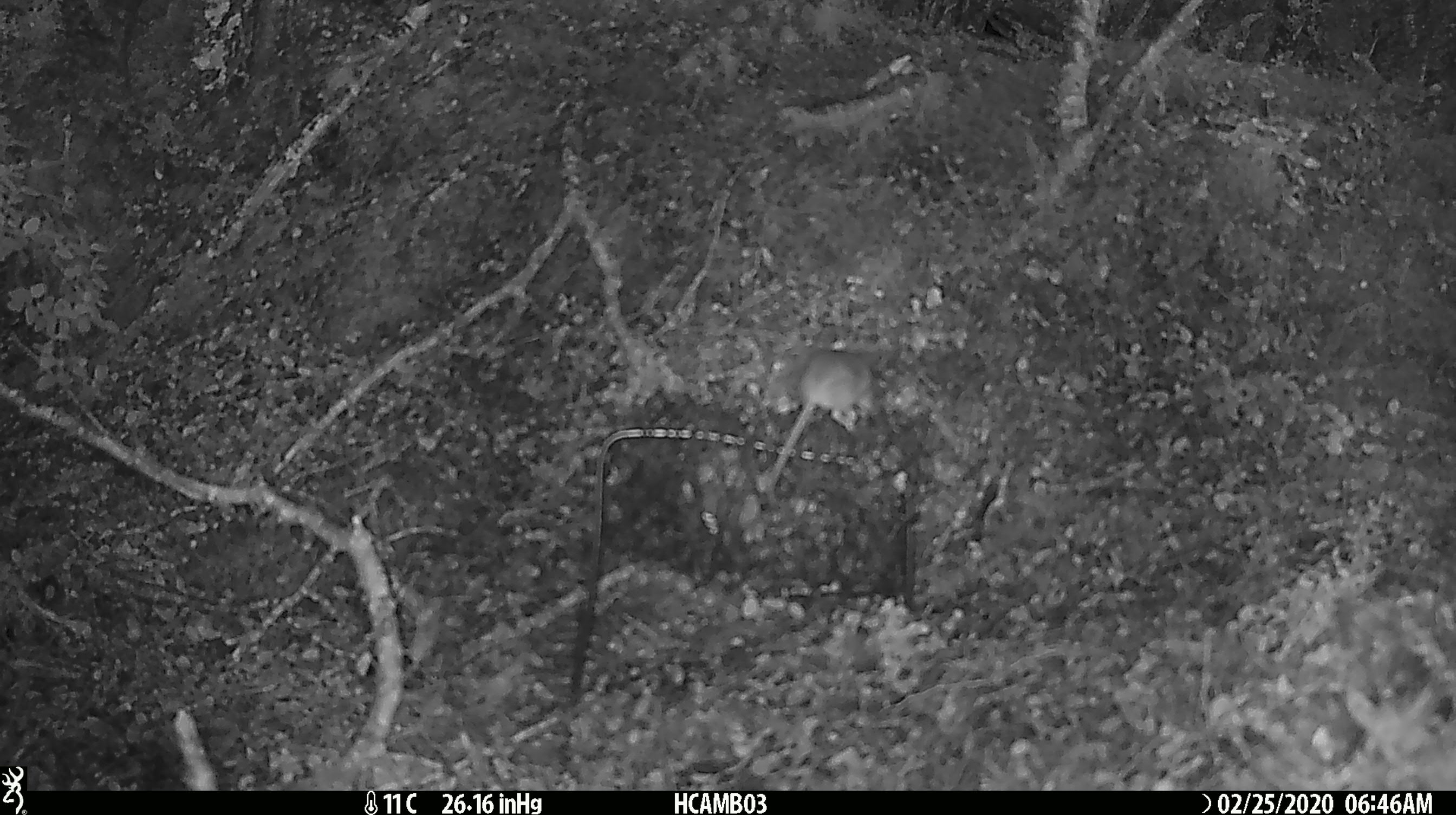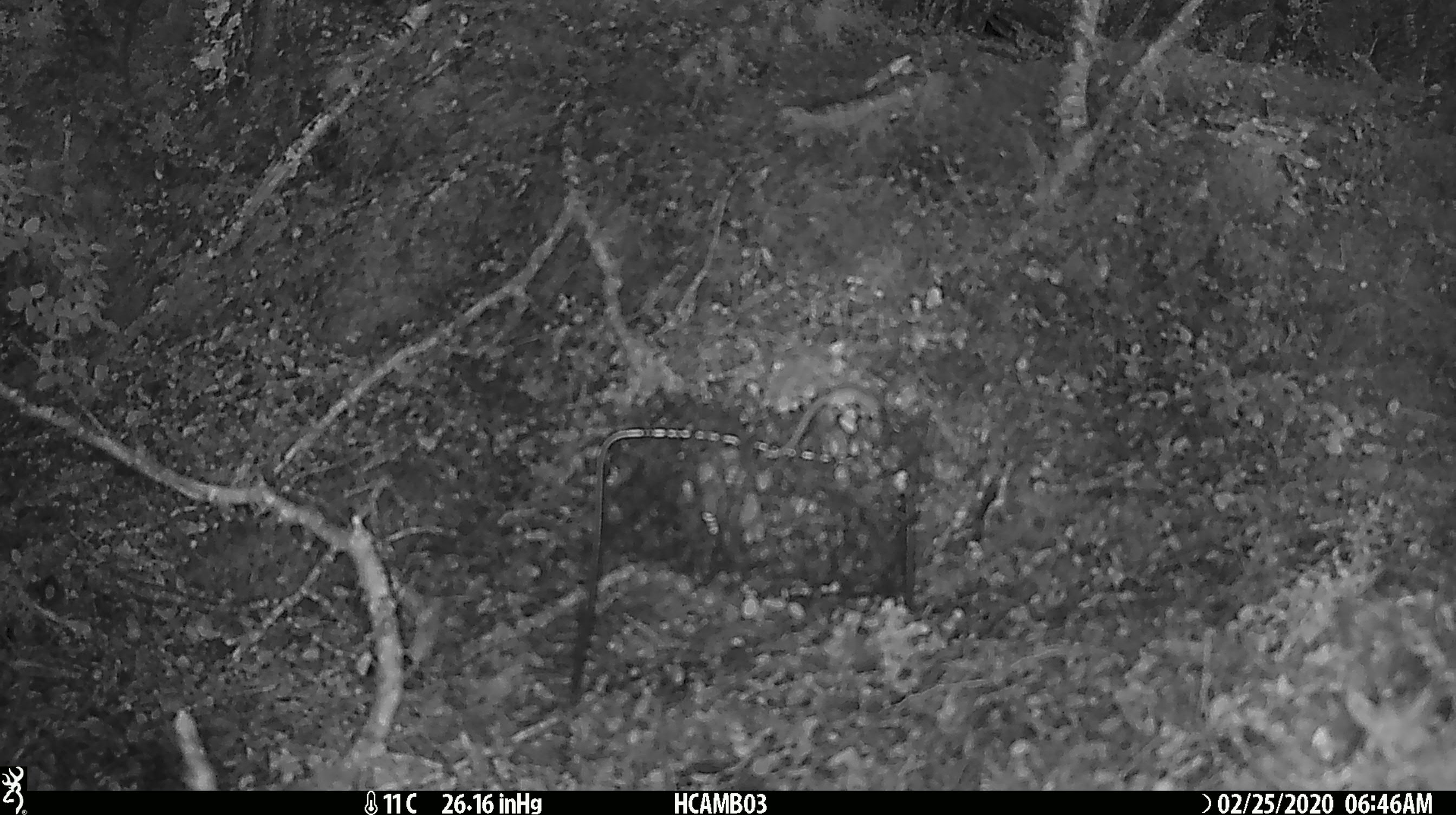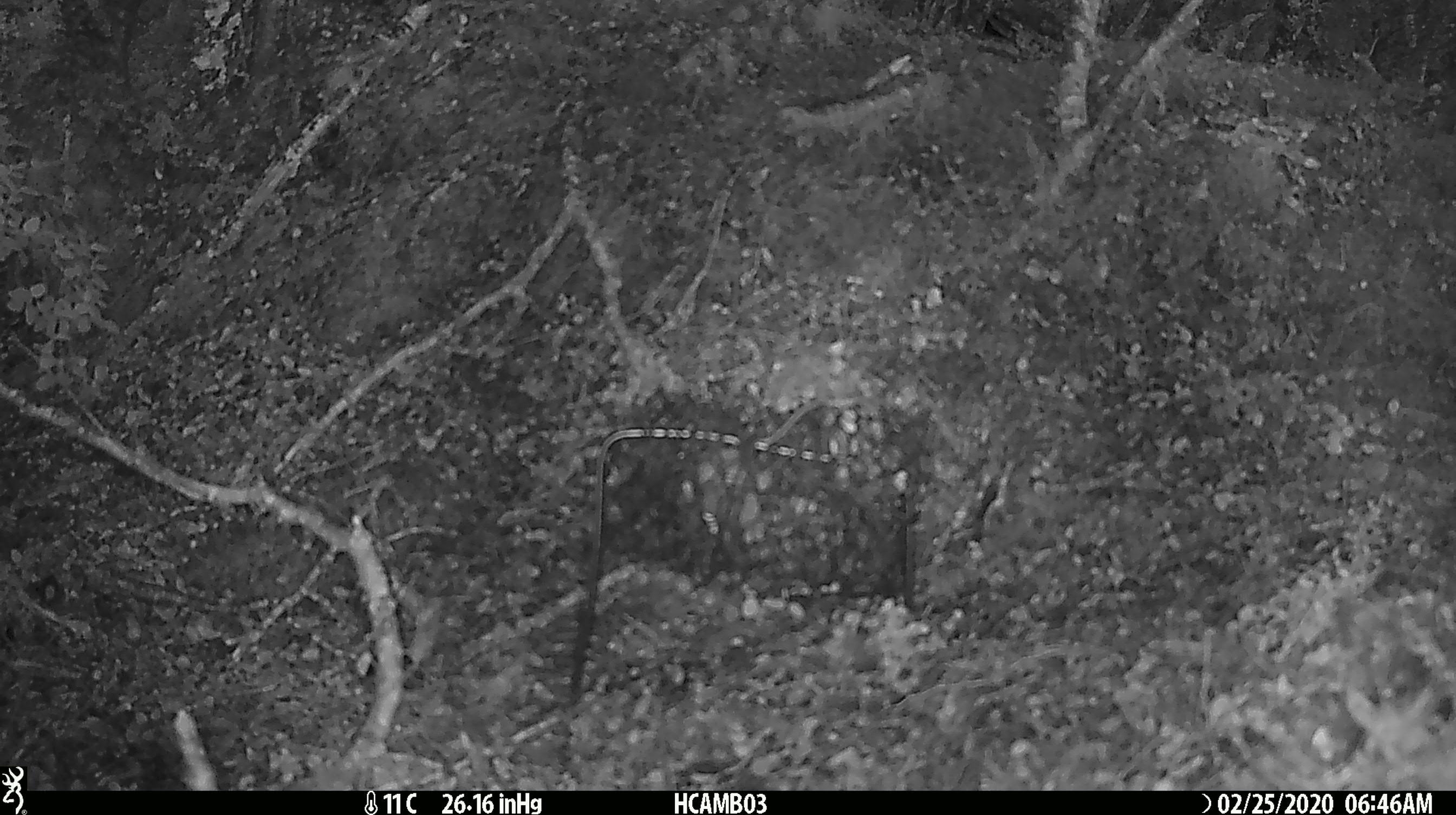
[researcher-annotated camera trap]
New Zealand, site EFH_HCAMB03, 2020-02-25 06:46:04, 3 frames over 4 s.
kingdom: Animalia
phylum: Chordata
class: Mammalia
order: Rodentia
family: Muridae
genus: Mus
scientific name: Mus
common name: mouse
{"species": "mouse (Mus)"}